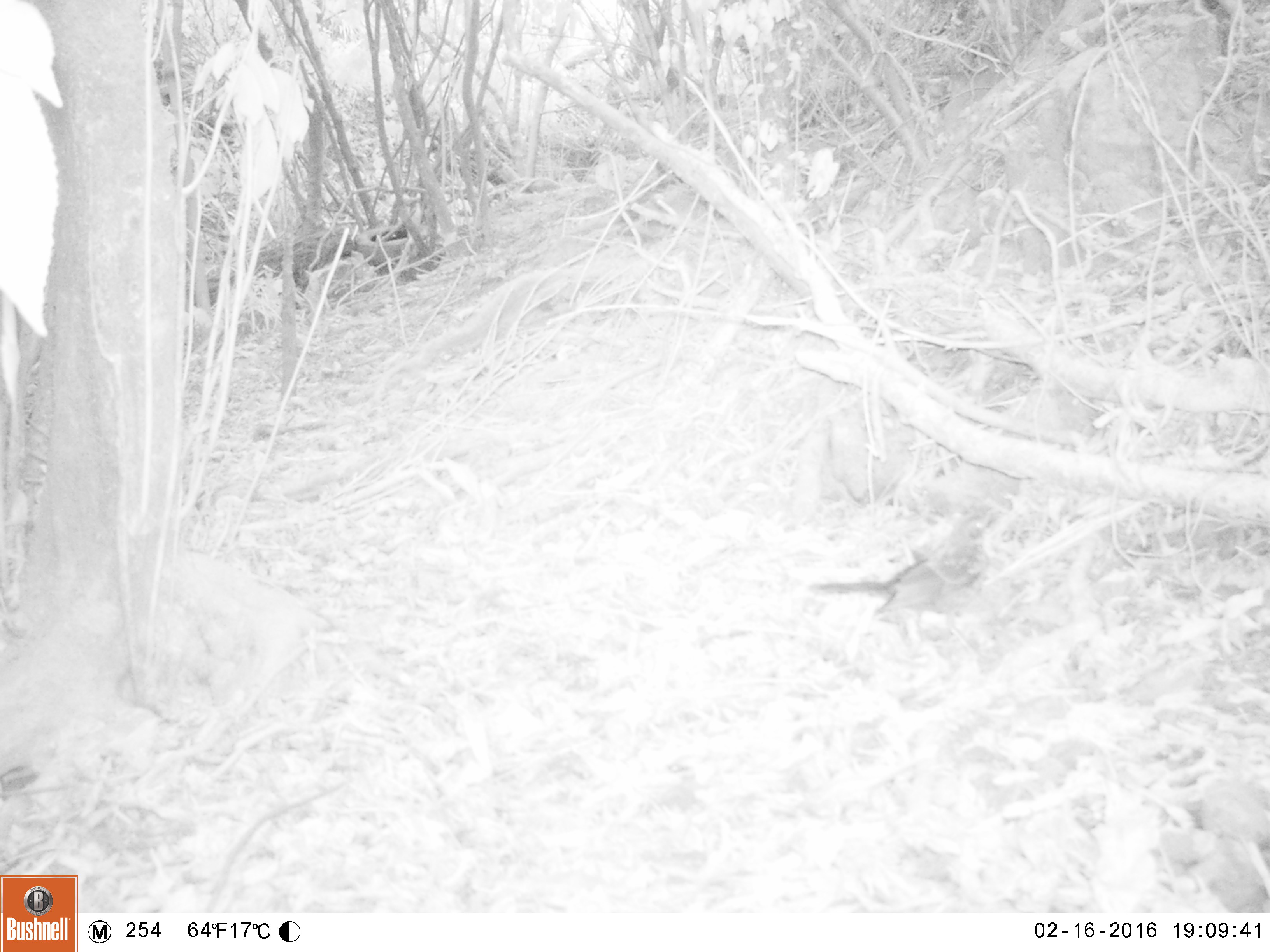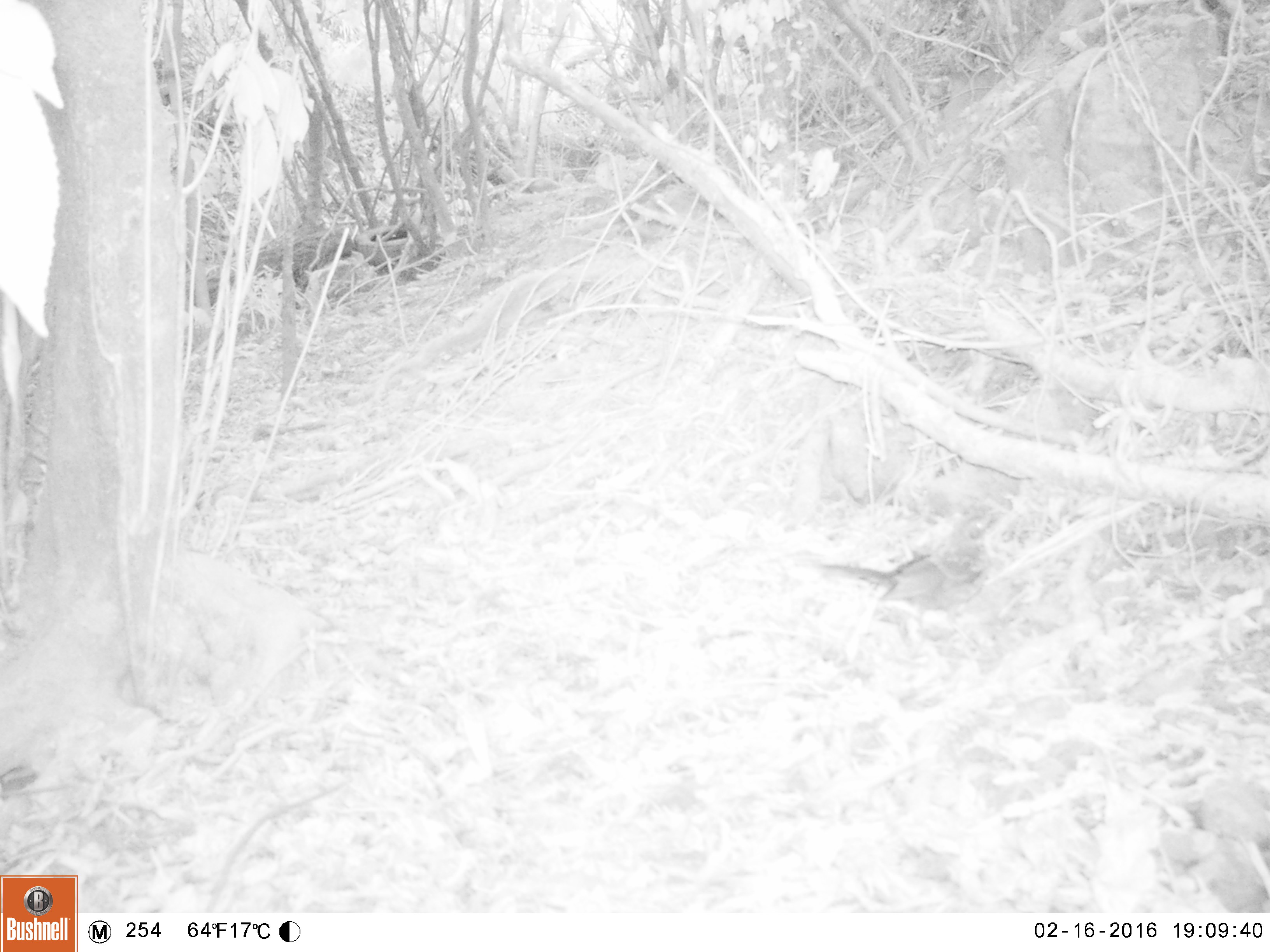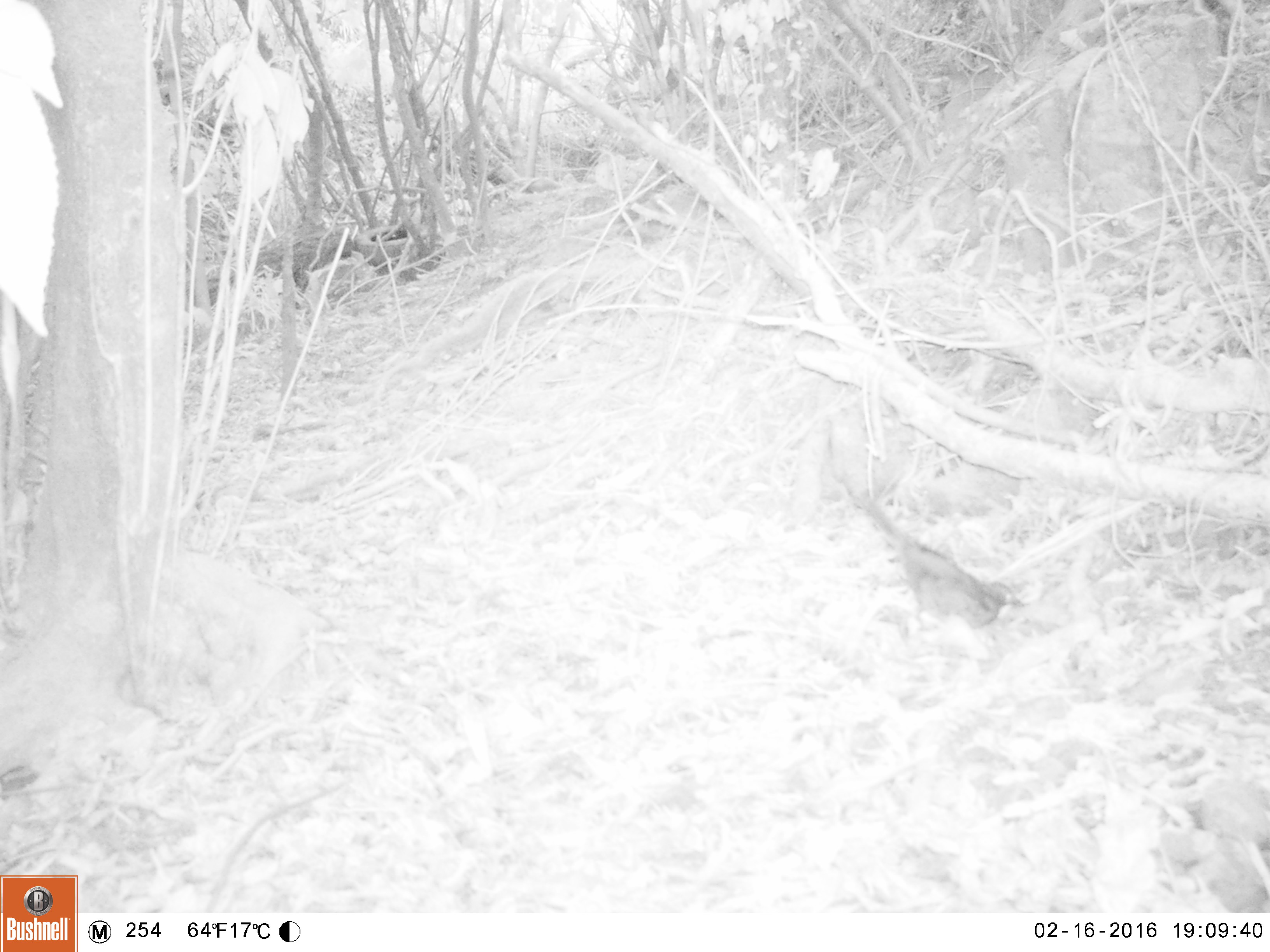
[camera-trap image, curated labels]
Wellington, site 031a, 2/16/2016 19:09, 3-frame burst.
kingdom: Animalia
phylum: Chordata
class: Aves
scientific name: Aves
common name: bird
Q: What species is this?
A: Bird (Aves).